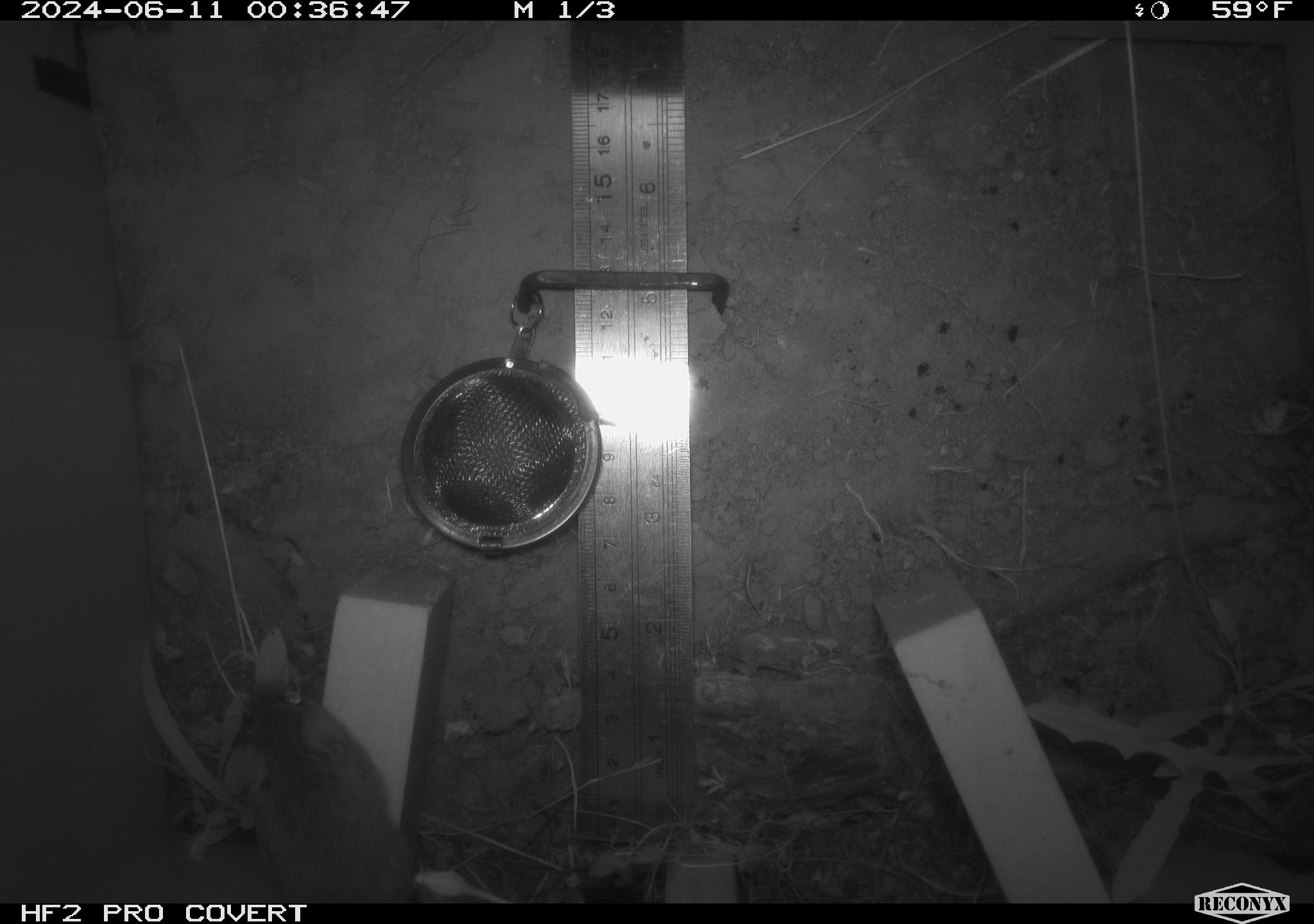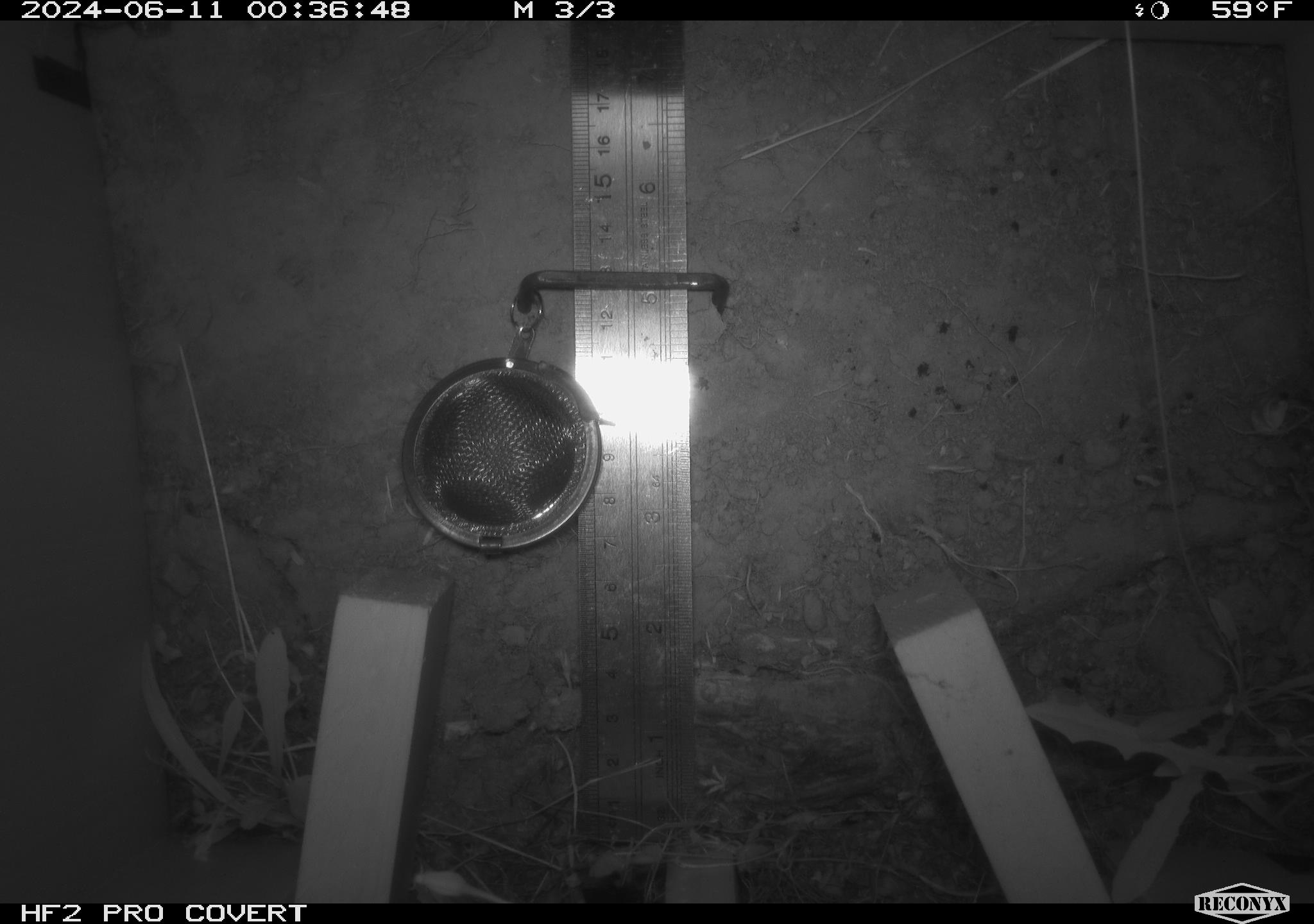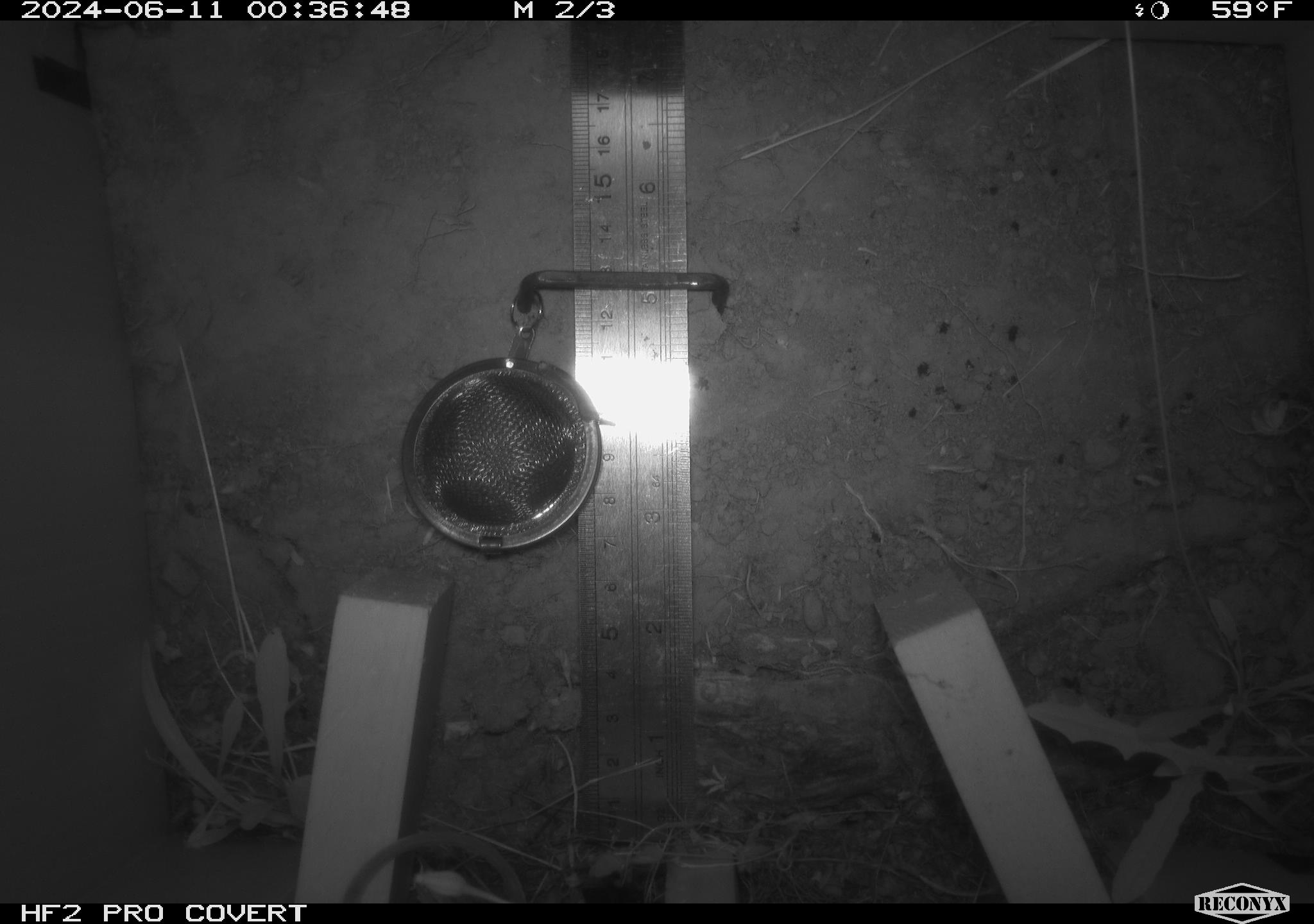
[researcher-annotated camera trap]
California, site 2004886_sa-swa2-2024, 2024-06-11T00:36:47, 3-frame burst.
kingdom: Animalia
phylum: Chordata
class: Mammalia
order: Rodentia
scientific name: Rodentia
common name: mouse species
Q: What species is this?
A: Mouse species (Rodentia).